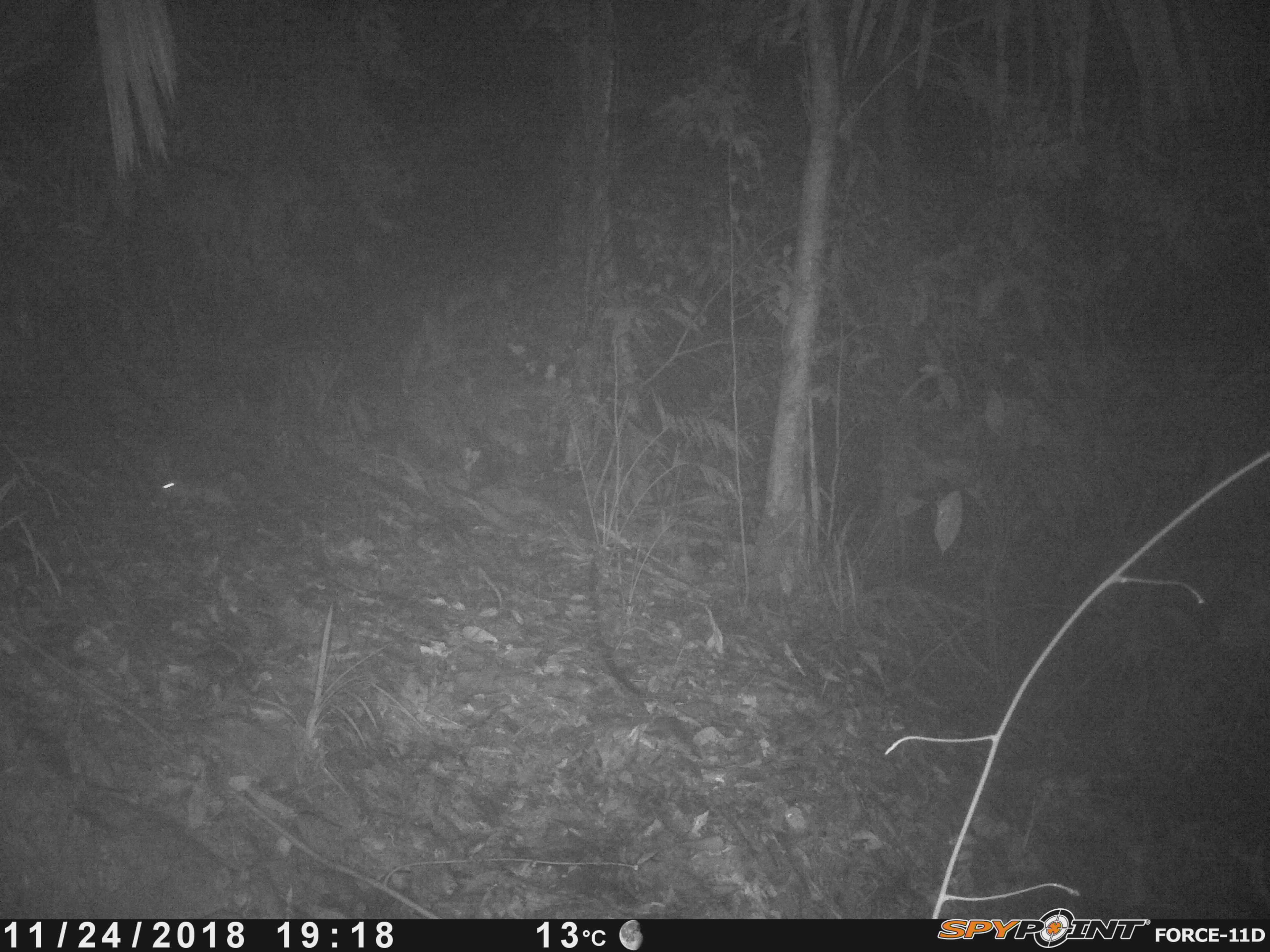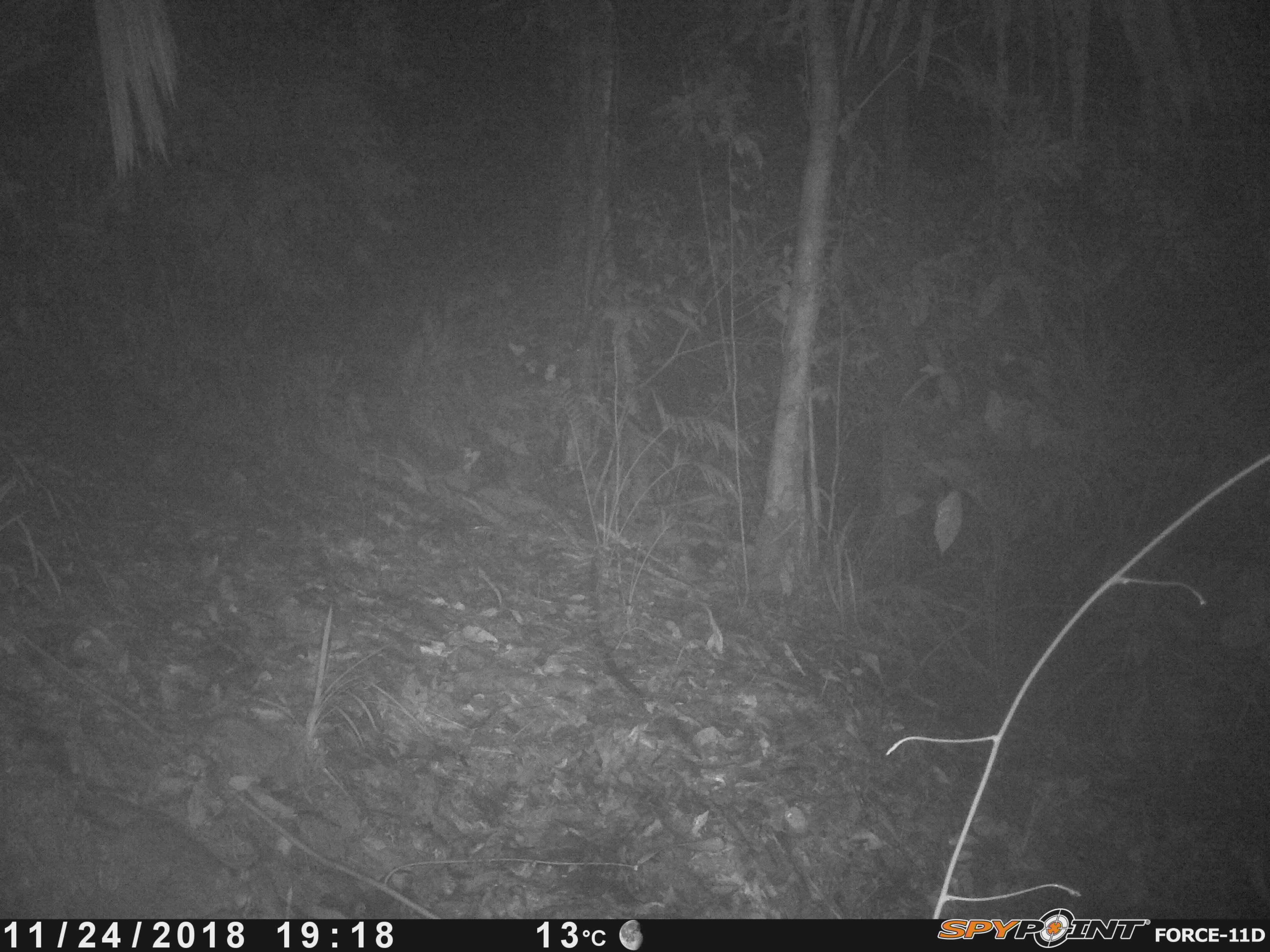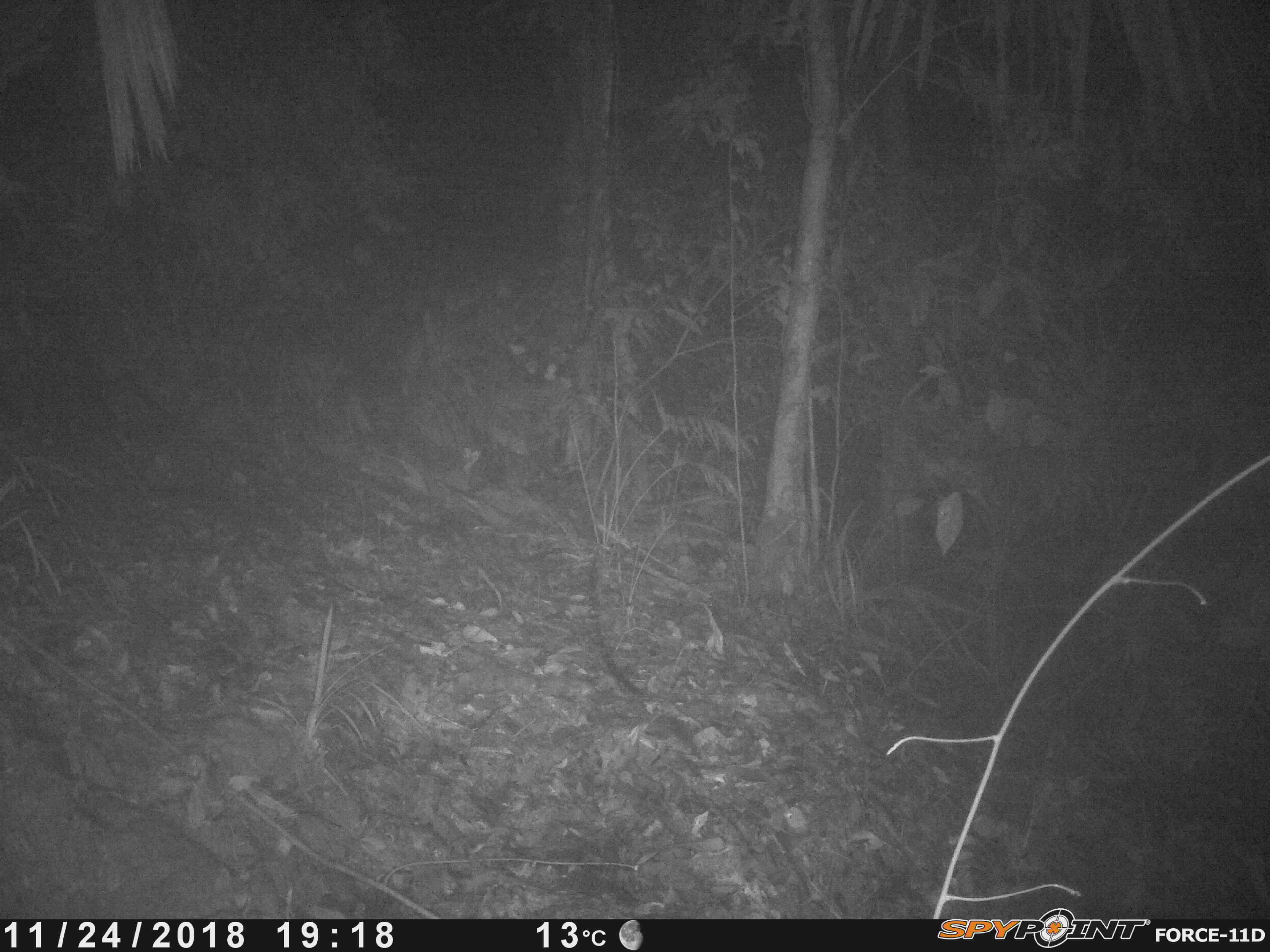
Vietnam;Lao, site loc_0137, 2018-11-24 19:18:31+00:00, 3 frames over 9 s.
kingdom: Animalia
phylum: Chordata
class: Mammalia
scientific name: Mammalia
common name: mammal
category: unidentified small mammal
Unidentified small mammal (mammal) (Mammalia). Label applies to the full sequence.